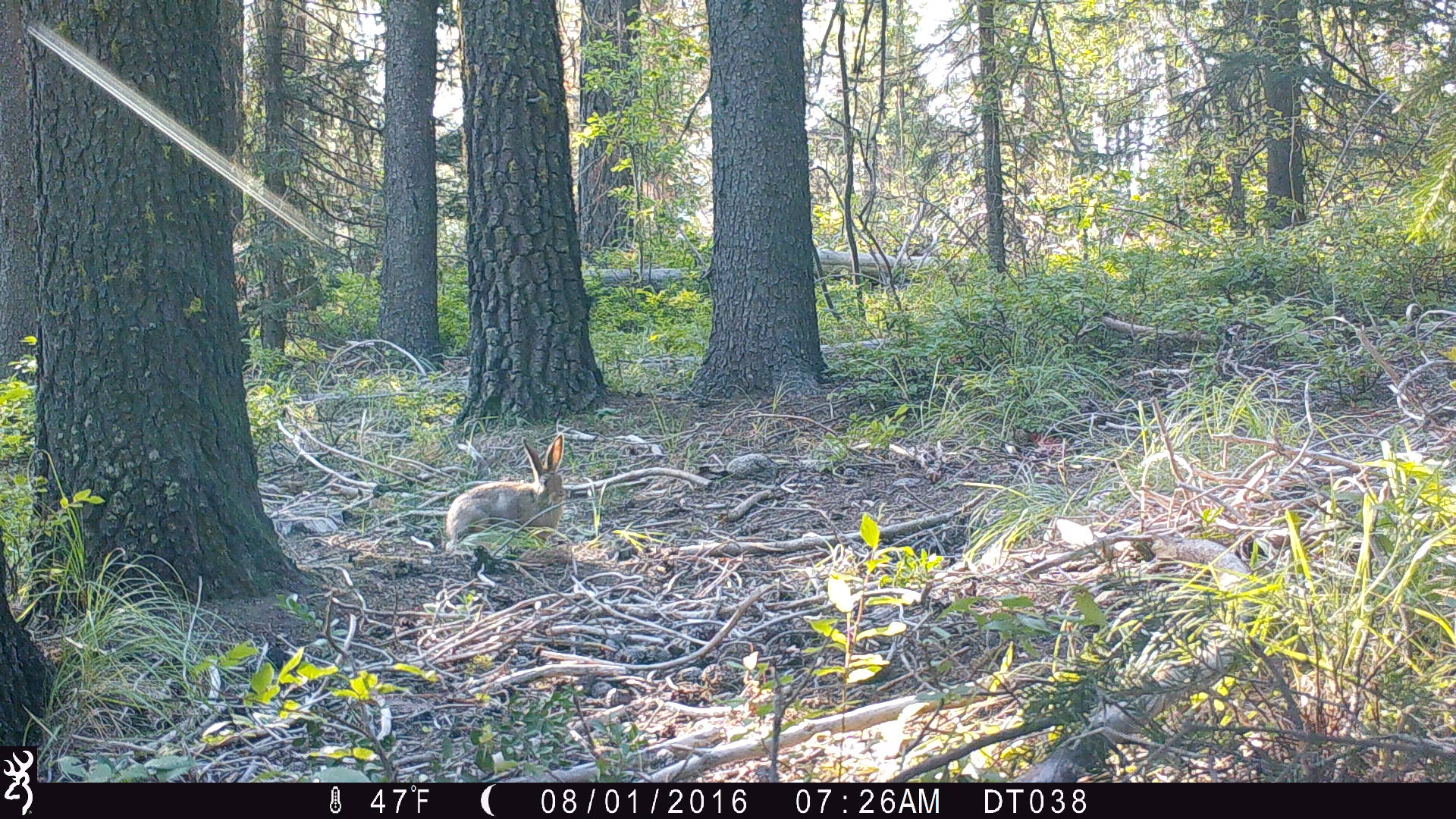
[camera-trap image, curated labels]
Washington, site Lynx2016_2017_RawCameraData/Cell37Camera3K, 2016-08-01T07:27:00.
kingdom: Animalia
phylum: Chordata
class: Mammalia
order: Lagomorpha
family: Leporidae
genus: Lepus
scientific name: Lepus americanus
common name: snowshoe hare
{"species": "Lepus americanus (snowshoe hare)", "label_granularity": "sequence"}